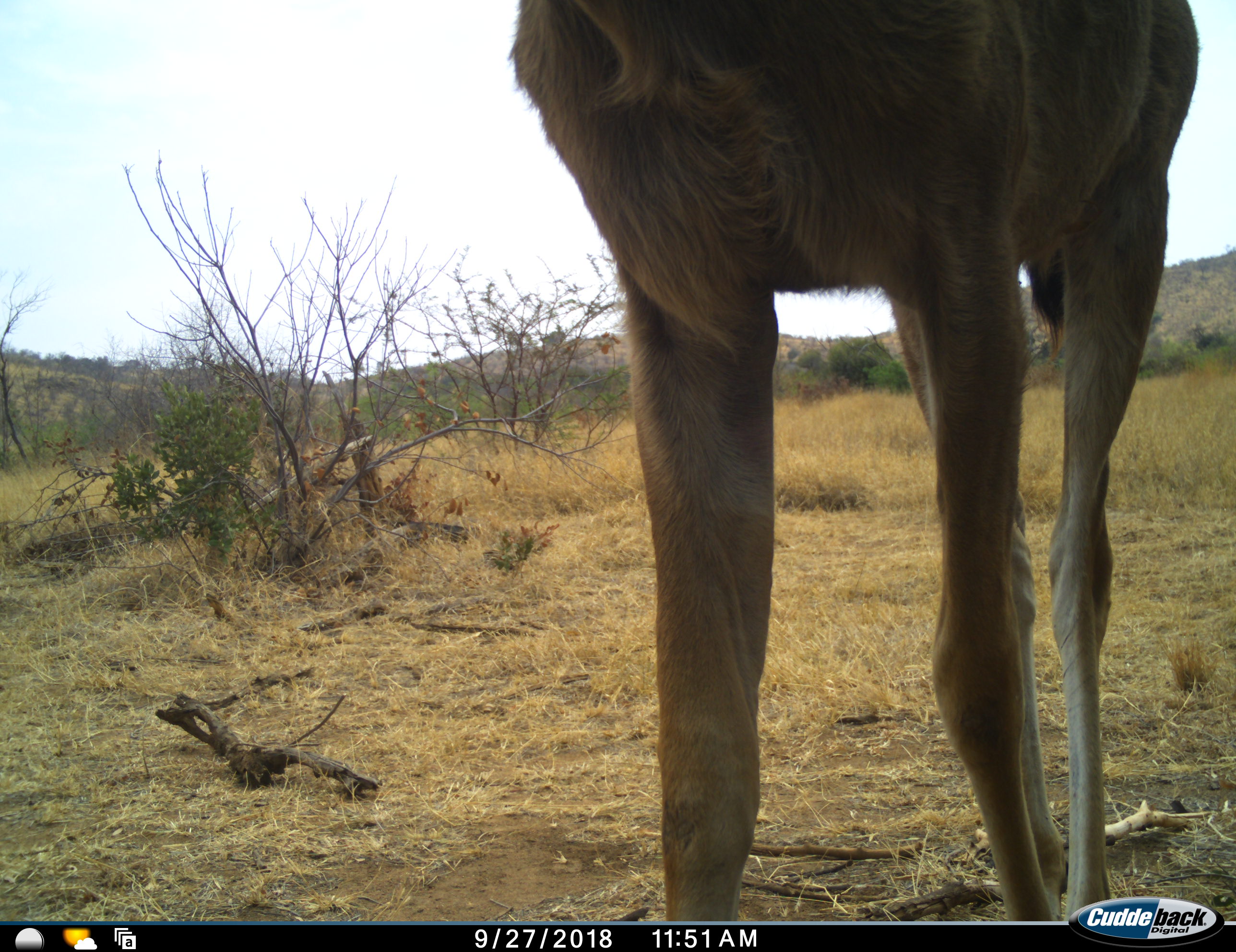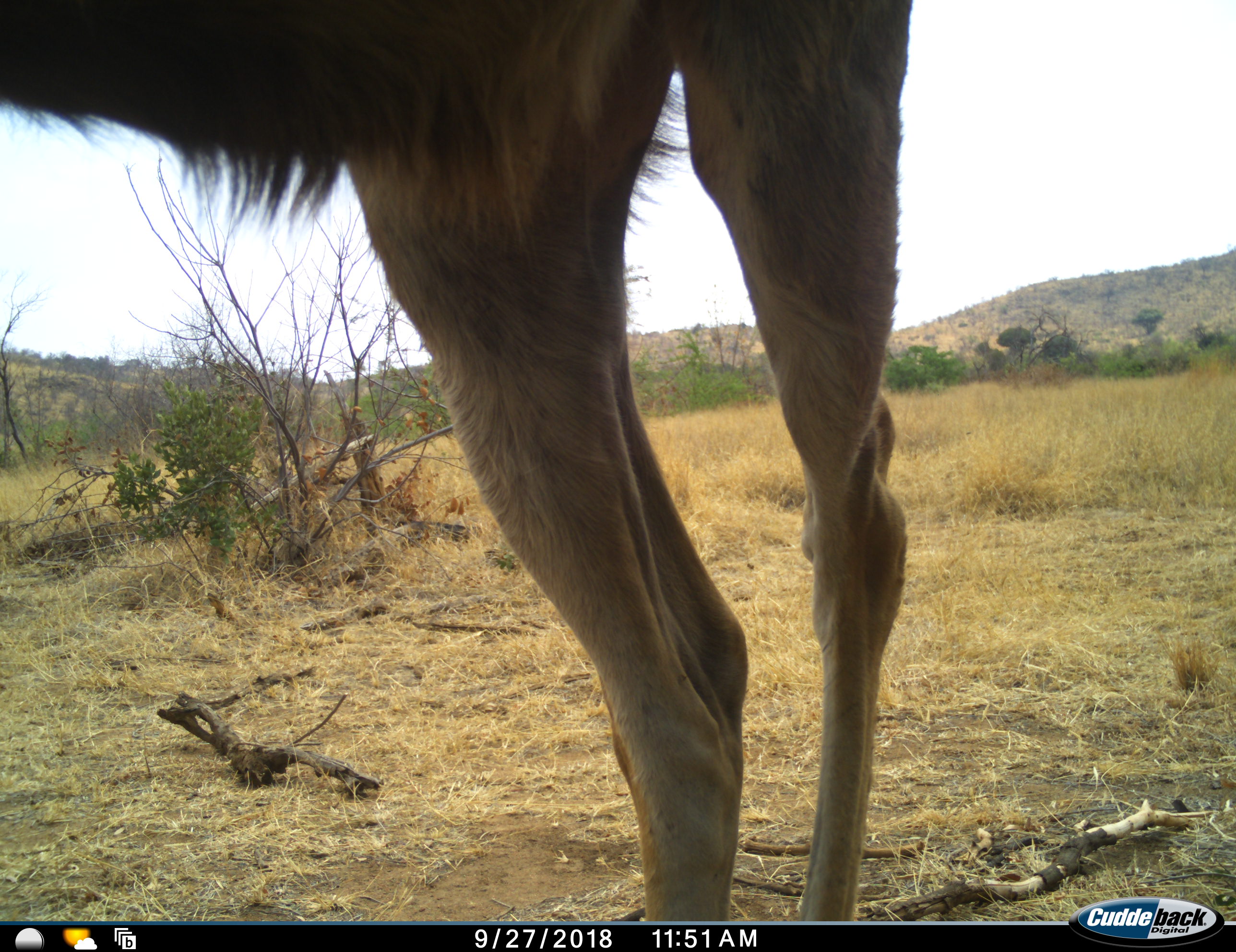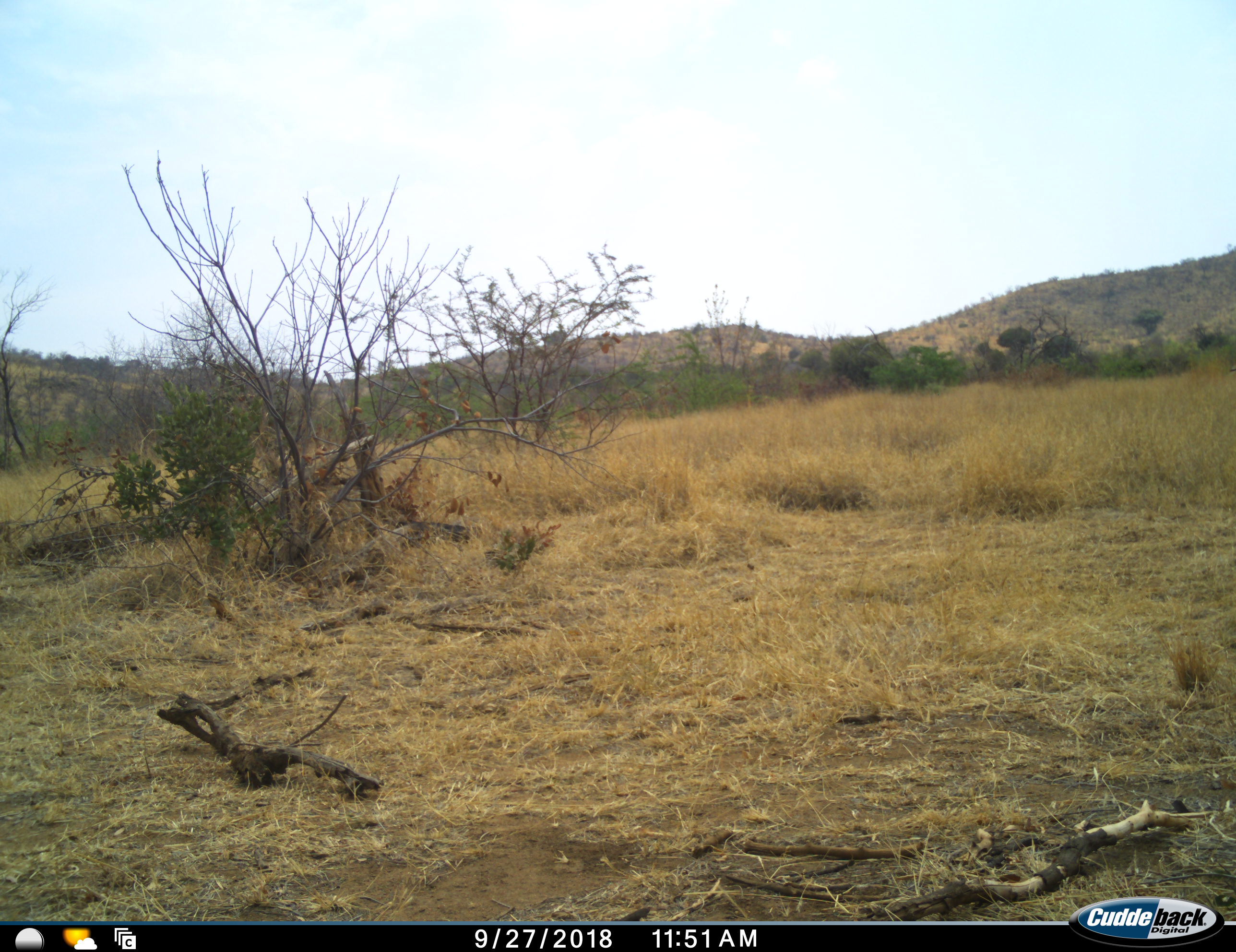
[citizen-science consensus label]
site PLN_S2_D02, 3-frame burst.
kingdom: Animalia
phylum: Chordata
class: Mammalia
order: Artiodactyla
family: Bovidae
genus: Tragelaphus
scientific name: Tragelaphus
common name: kudu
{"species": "kudu (Tragelaphus)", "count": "1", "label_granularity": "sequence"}